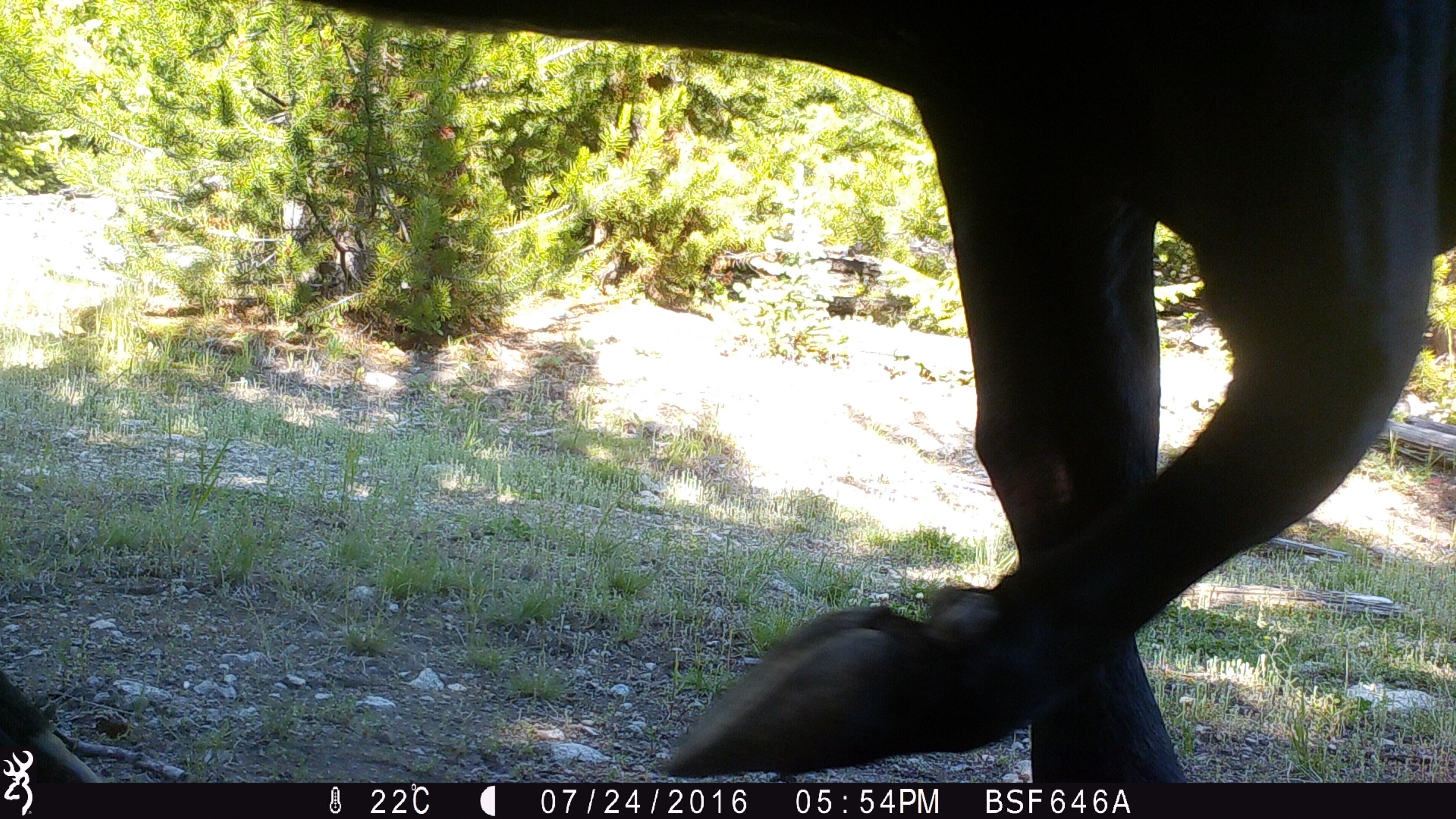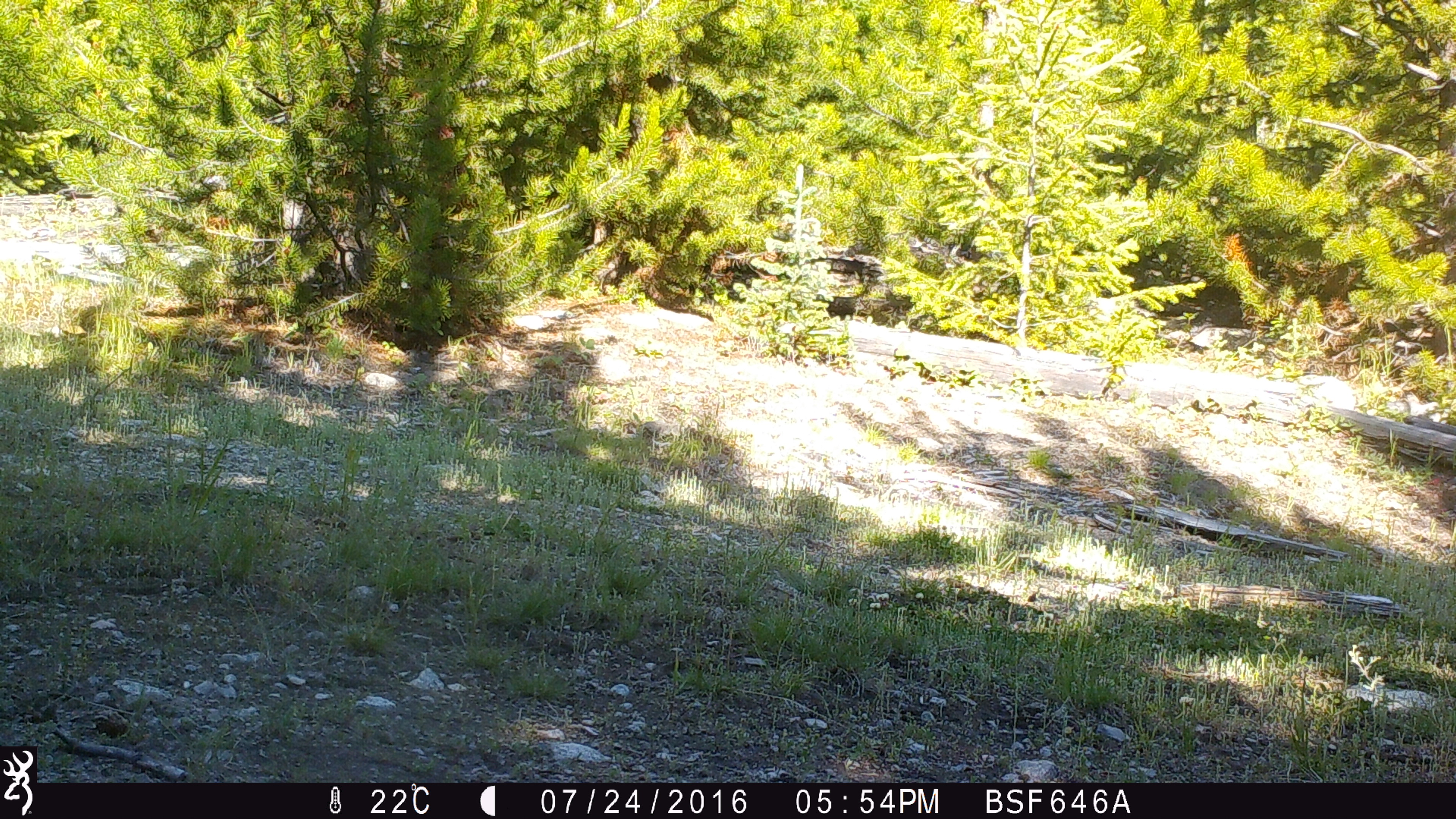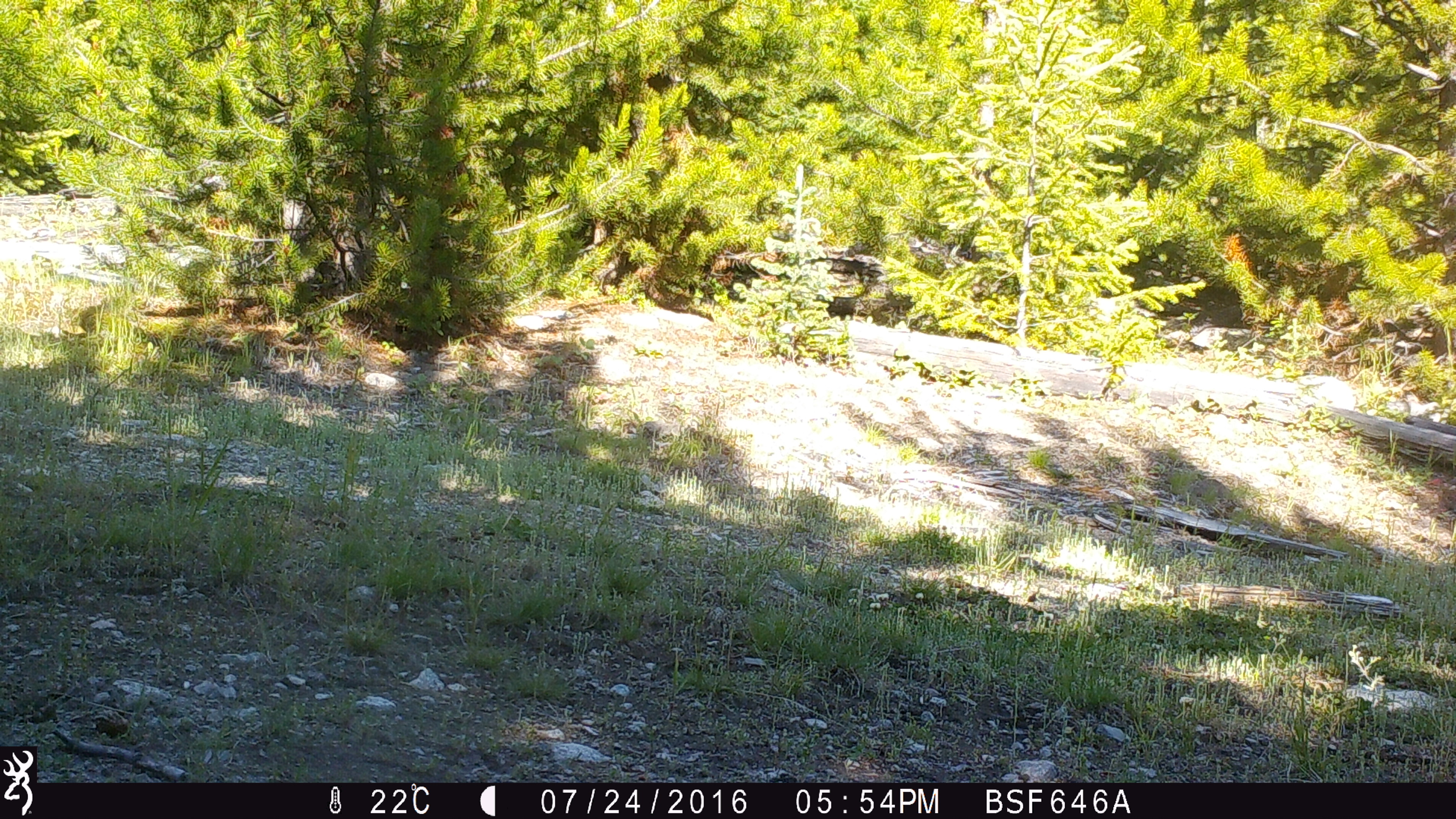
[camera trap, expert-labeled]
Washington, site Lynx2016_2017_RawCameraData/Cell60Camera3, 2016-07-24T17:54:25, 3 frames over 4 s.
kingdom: Animalia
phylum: Chordata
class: Mammalia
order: Artiodactyla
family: Bovidae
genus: Bos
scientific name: Bos taurus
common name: domestic cattle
Domestic cattle (Bos taurus). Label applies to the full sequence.